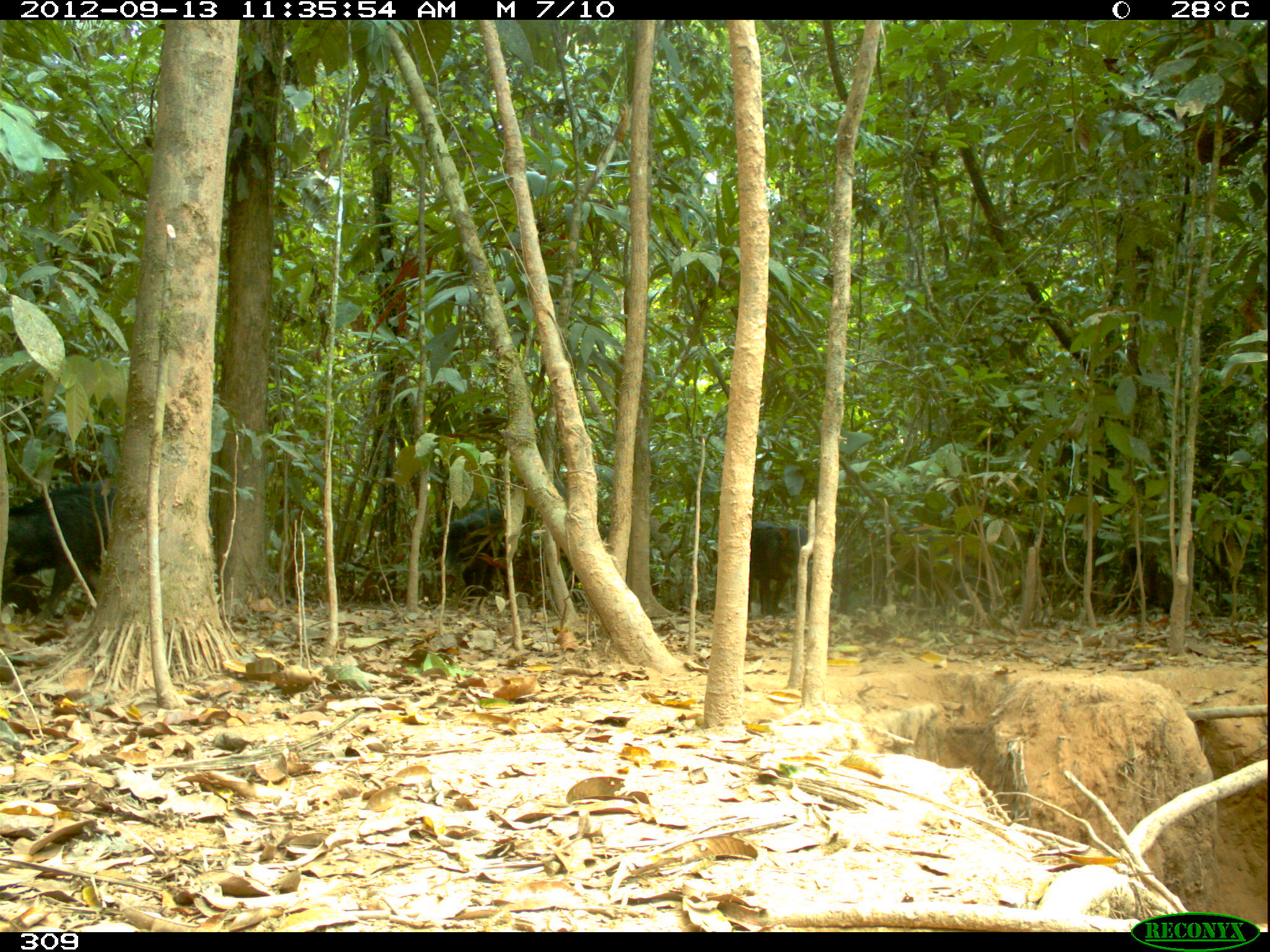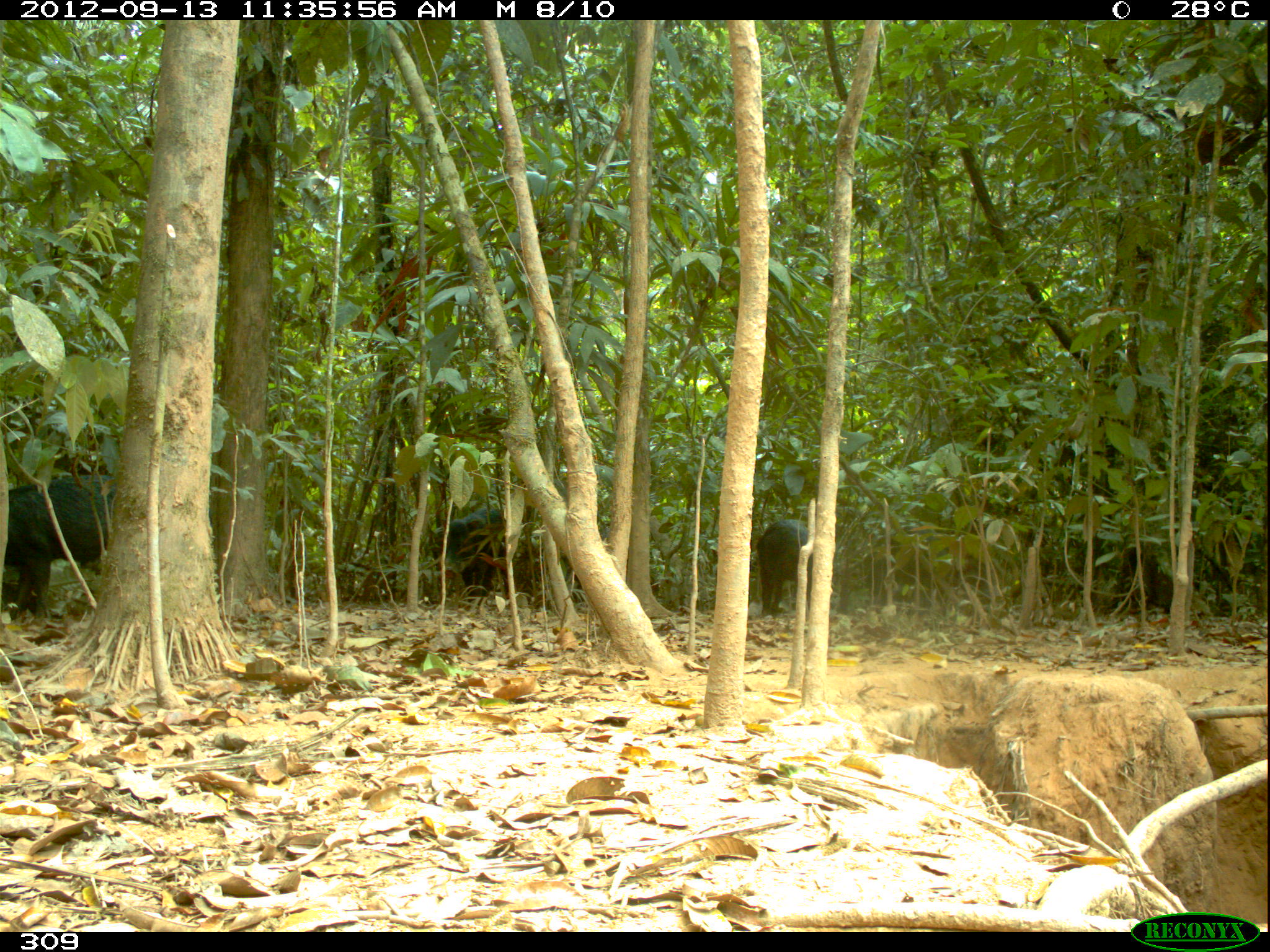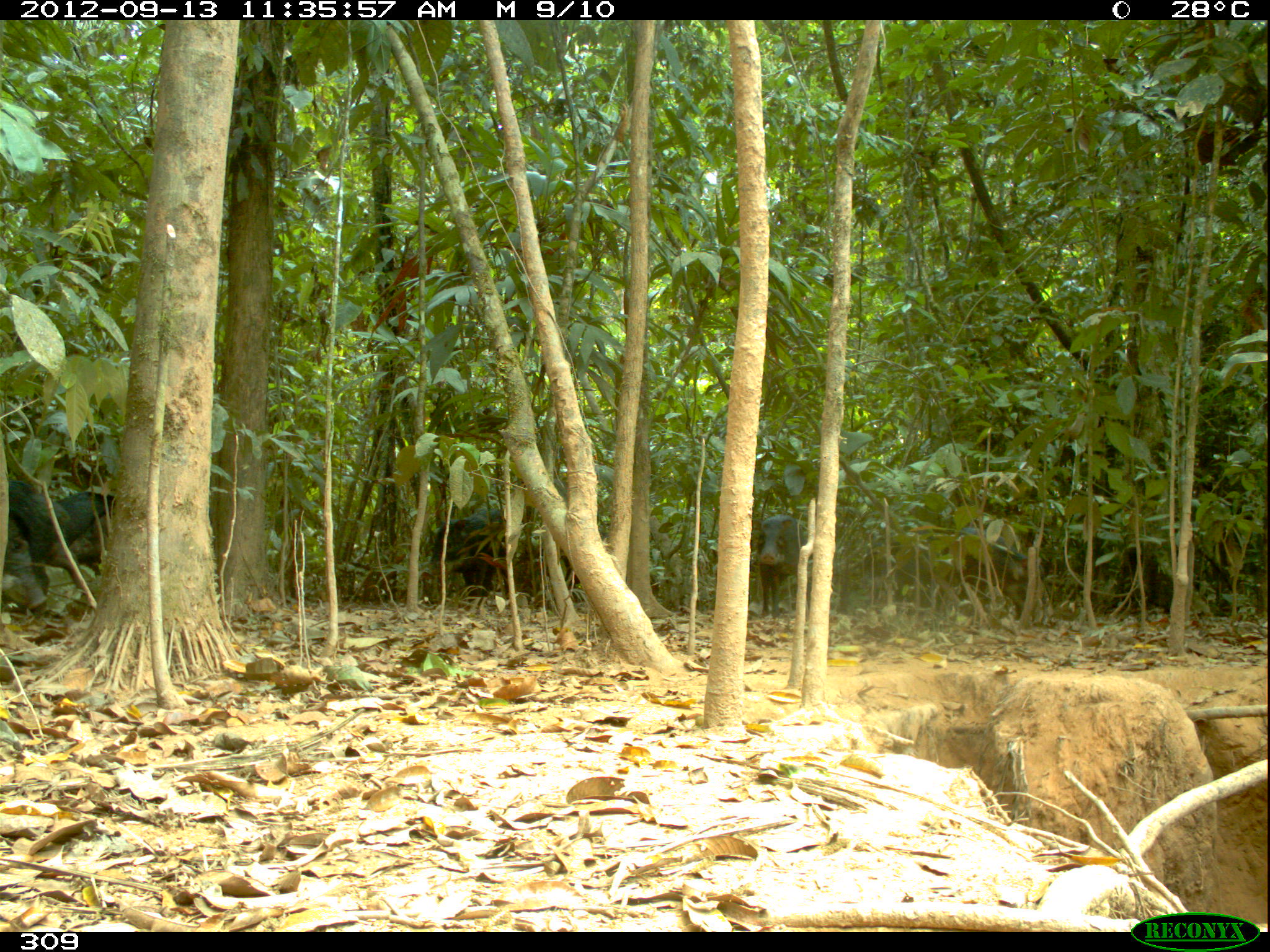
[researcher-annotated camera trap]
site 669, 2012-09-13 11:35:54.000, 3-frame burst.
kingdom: Animalia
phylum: Chordata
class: Mammalia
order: Artiodactyla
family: Tayassuidae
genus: Tayassu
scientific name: Tayassu pecari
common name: white-lipped peccary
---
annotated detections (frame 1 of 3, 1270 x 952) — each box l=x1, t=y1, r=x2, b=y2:
tayassu pecari: l=0, t=472, r=112, b=625; l=437, t=493, r=534, b=601; l=737, t=521, r=809, b=620